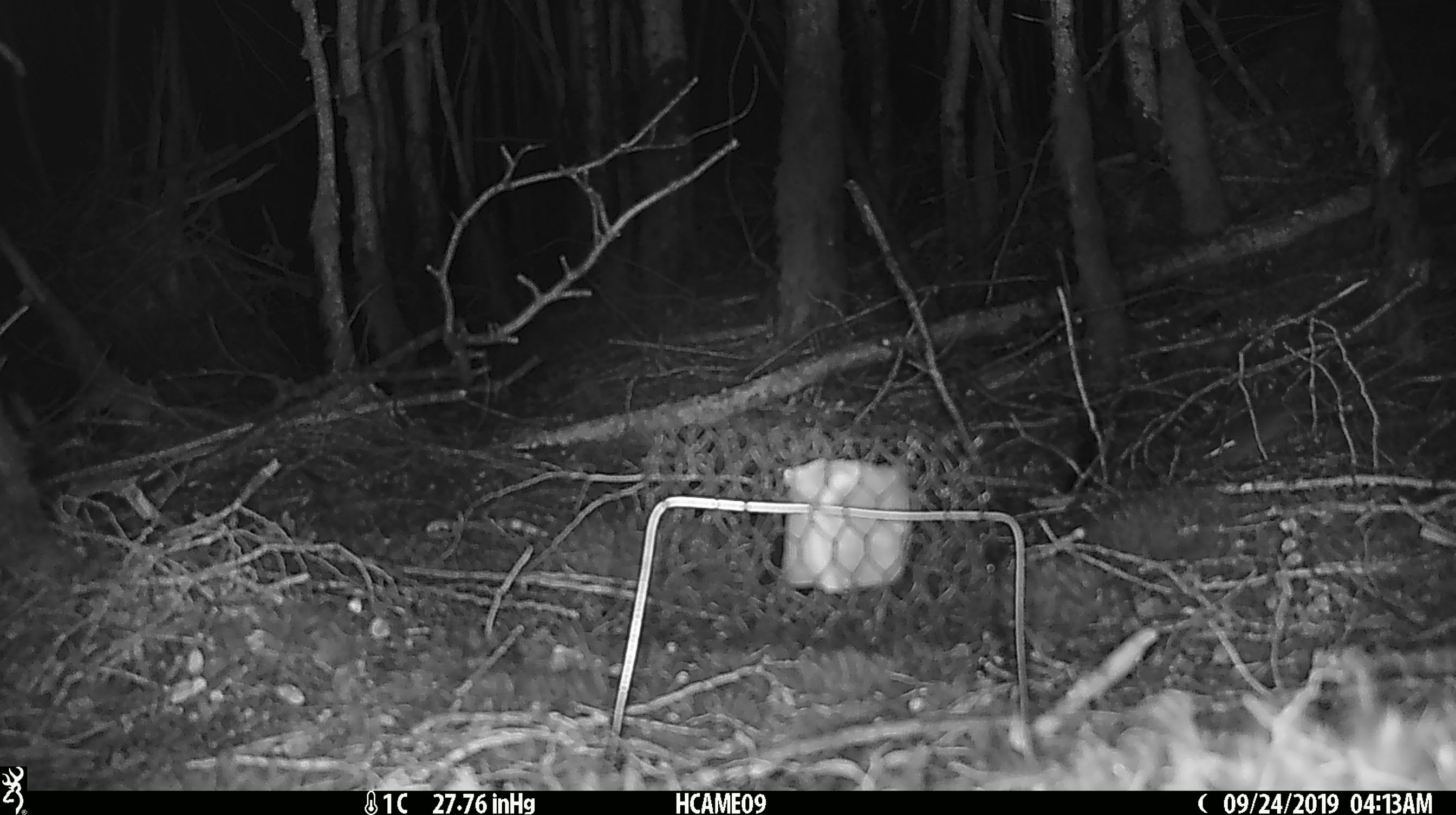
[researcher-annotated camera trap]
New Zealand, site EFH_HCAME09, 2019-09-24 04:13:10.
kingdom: Animalia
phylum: Chordata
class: Mammalia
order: Rodentia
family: Muridae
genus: Mus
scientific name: Mus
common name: mouse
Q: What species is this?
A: Mouse (Mus).